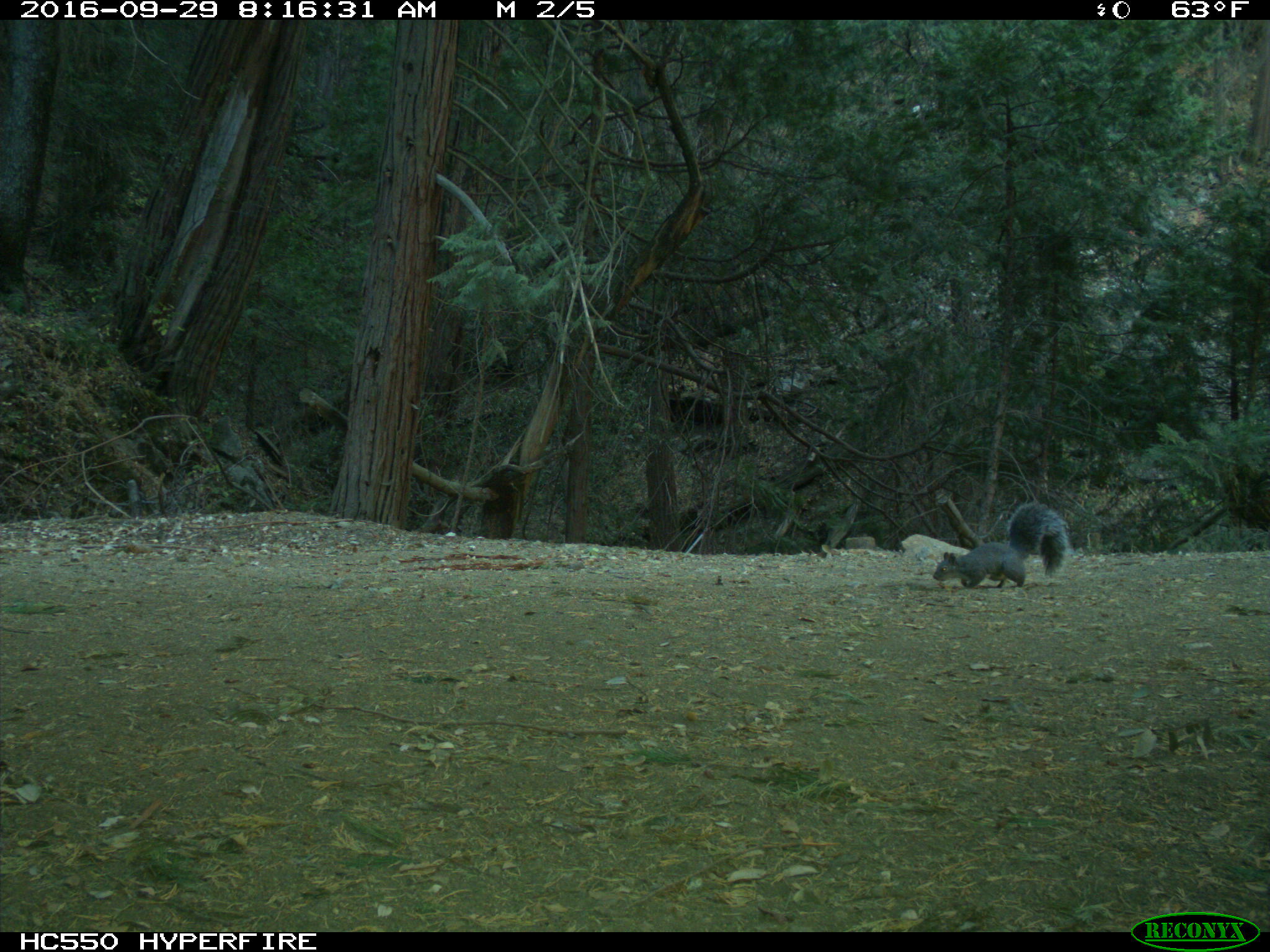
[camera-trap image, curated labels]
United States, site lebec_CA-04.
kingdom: Animalia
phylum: Chordata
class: Mammalia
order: Rodentia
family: Sciuridae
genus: Sciurus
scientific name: Sciurus carolinensis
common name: eastern gray squirrel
Sciurus carolinensis (eastern gray squirrel).